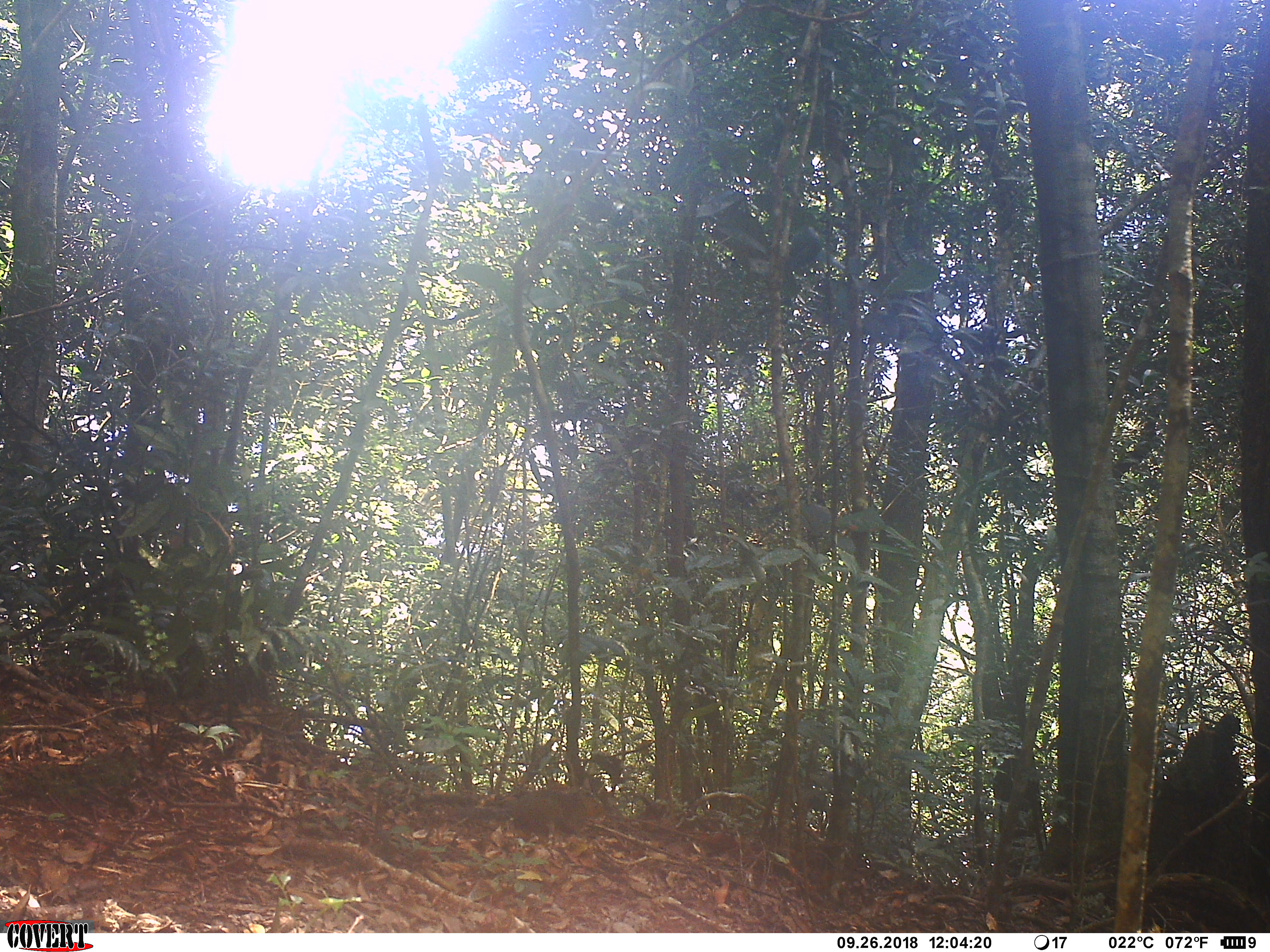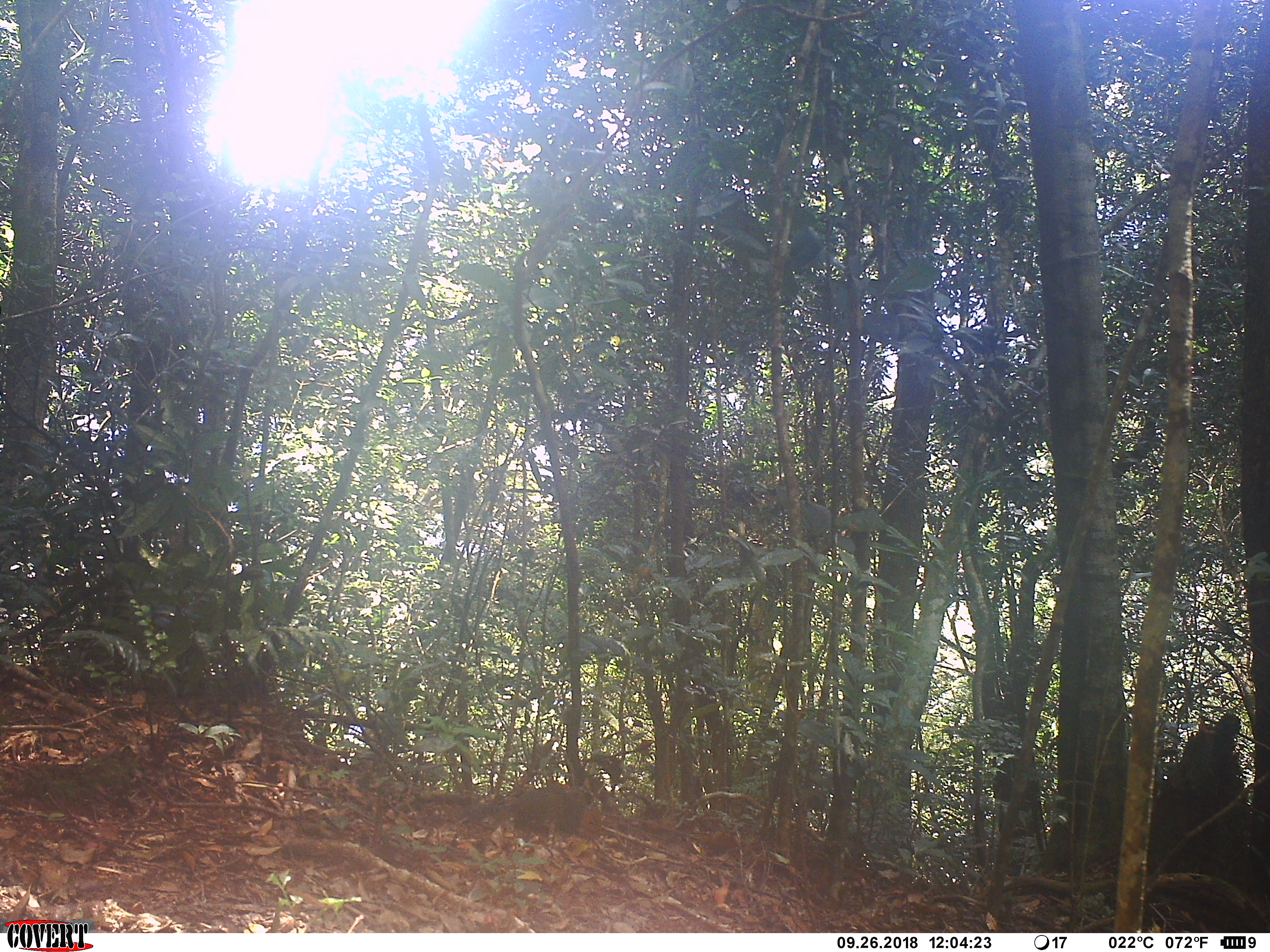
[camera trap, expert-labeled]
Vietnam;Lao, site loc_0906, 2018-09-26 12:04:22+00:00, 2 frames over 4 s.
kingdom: Animalia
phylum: Chordata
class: Mammalia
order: Rodentia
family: Sciuridae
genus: Dremomys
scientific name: Dremomys rufigenis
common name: red-cheeked squirrel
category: red cheeked squirrel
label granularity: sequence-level